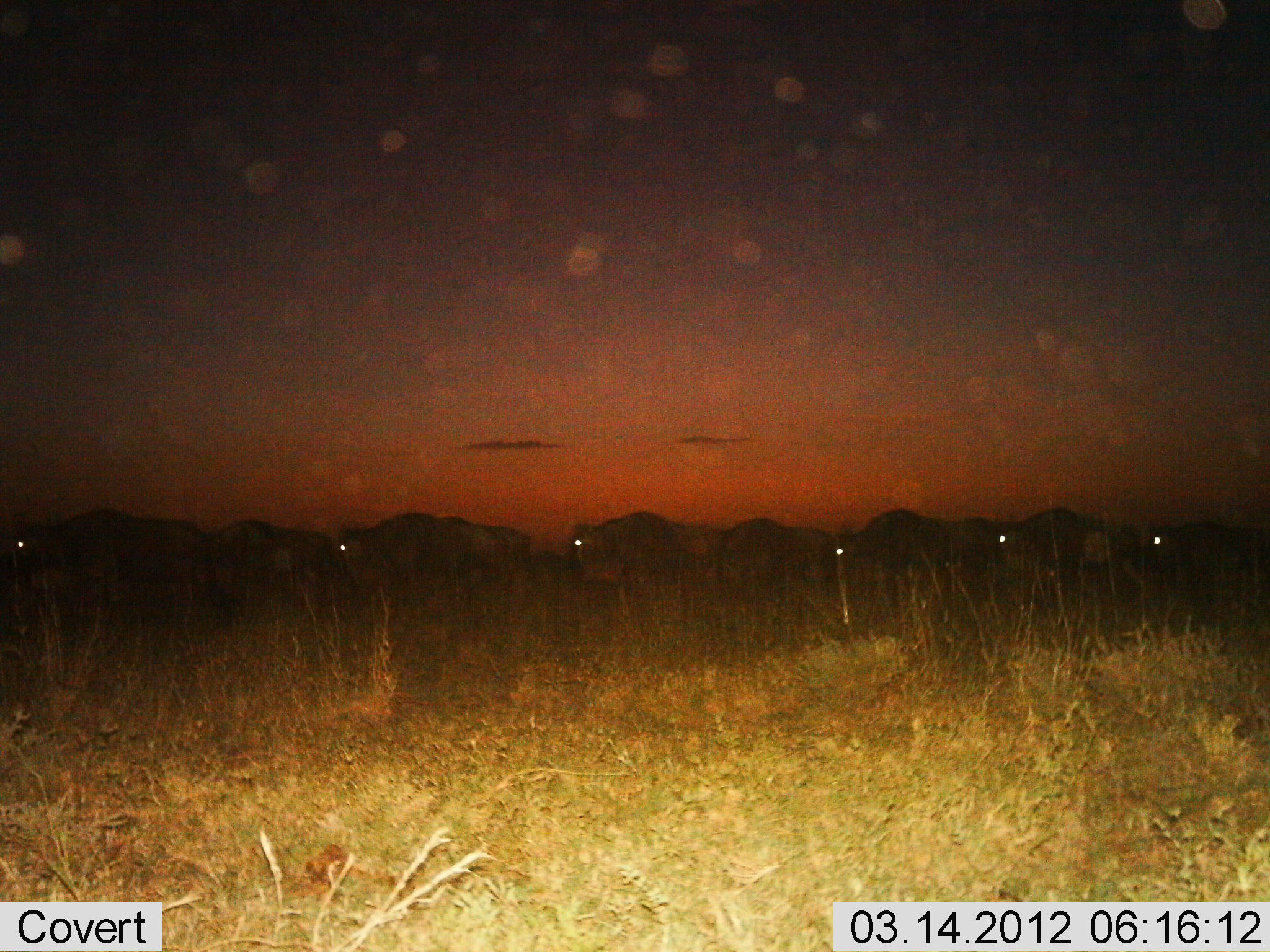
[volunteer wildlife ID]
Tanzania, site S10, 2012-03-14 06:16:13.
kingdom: Animalia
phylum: Chordata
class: Mammalia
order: Artiodactyla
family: Bovidae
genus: Connochaetes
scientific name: Connochaetes taurinus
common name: blue wildebeest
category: wildebeest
Wildebeest (blue wildebeest) (Connochaetes taurinus), count 9. Behavior (volunteer vote fractions): standing 23%, resting 0%, moving 92%, interacting 0%. Young present (vote fraction): 0%. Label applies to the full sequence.